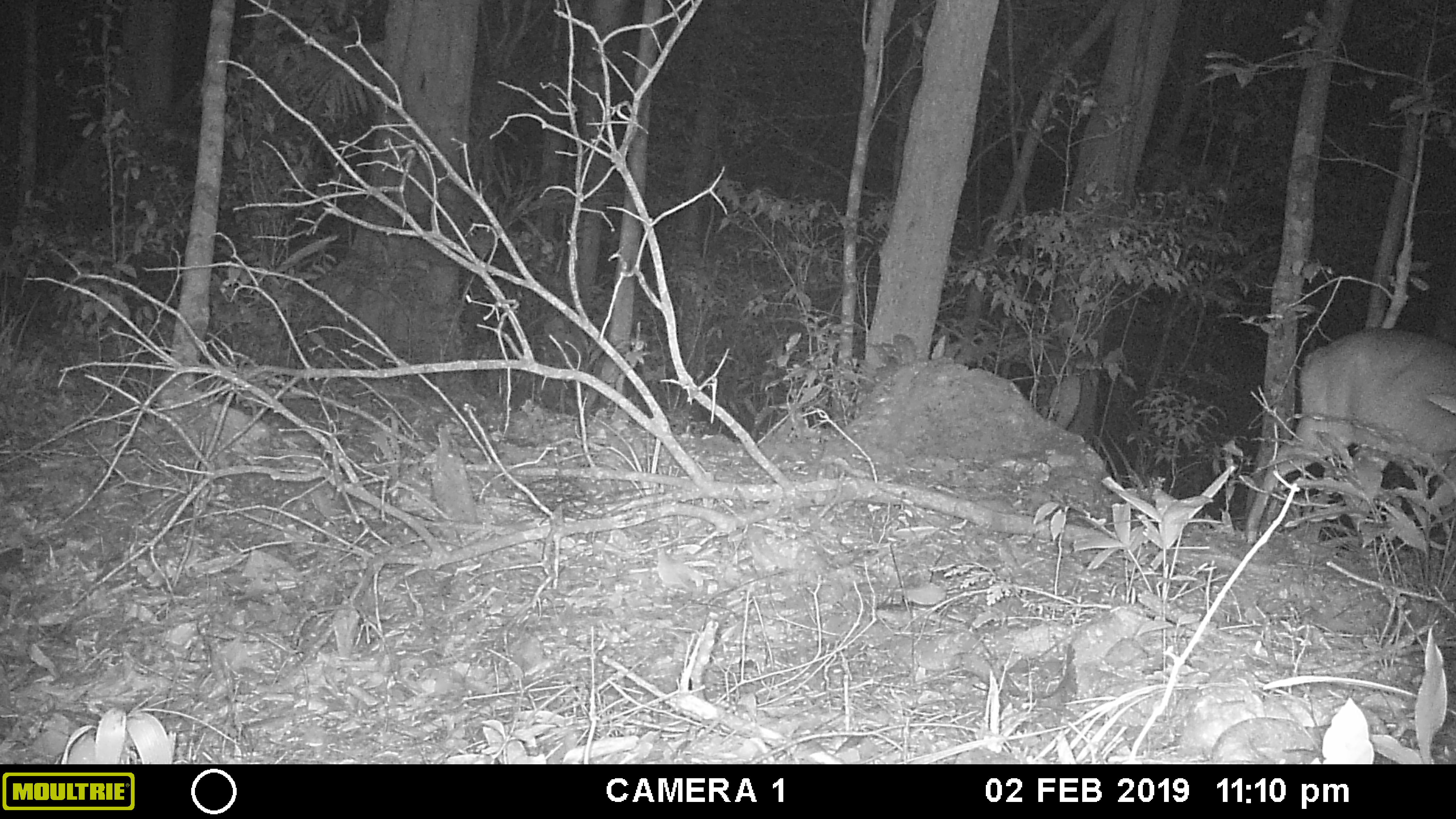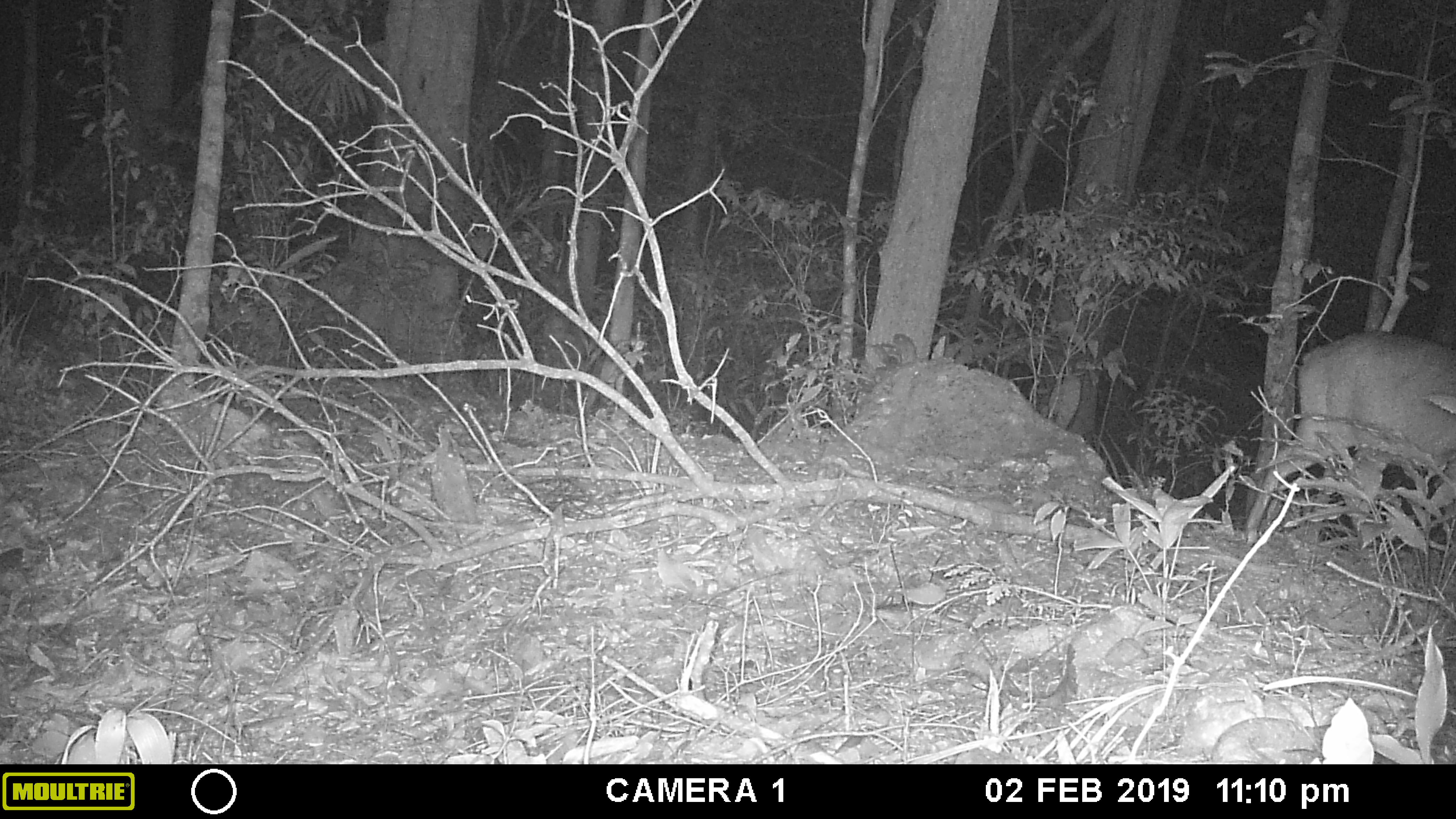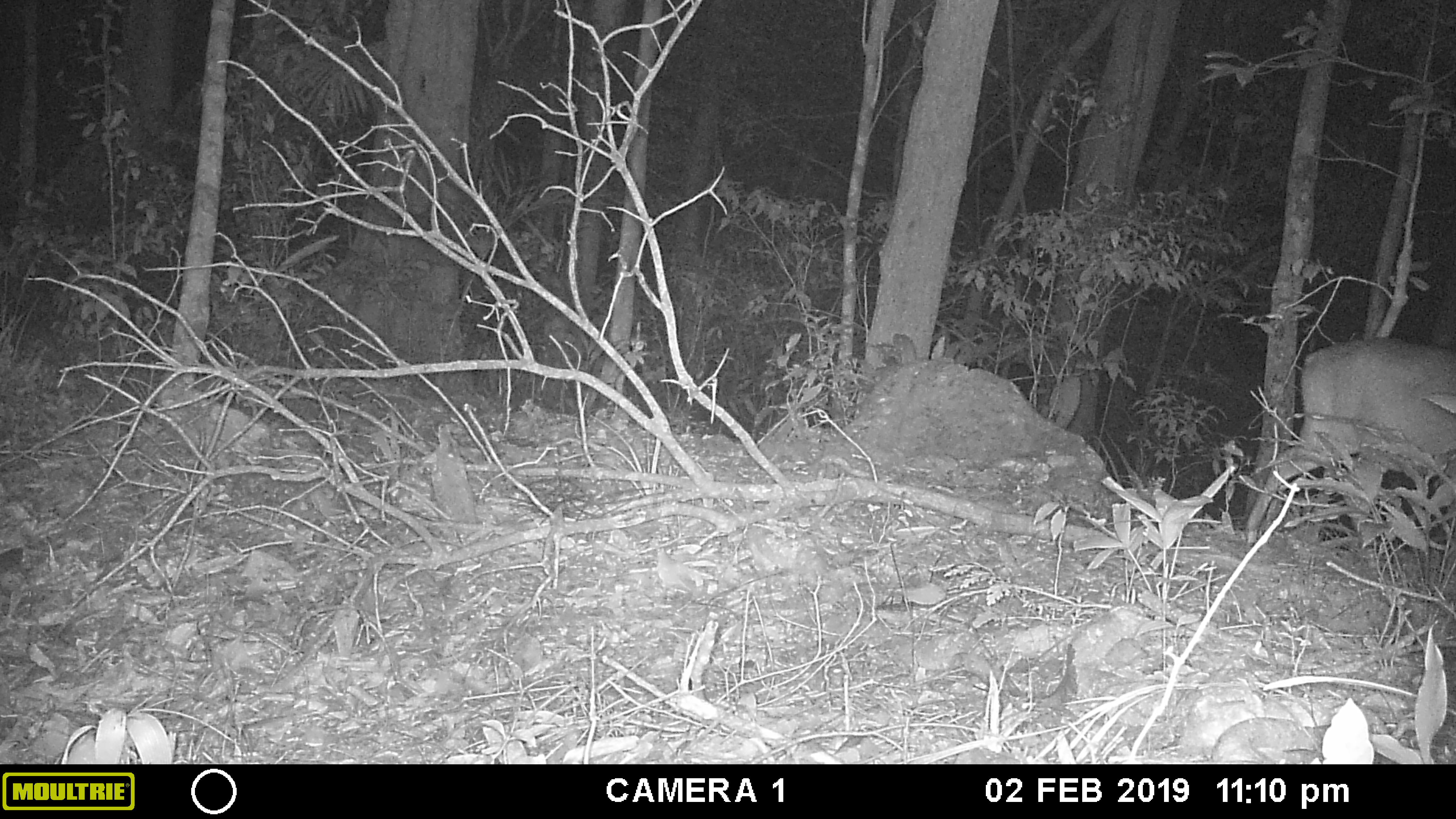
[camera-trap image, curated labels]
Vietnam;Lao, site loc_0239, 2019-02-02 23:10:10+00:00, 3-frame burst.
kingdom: Animalia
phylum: Chordata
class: Mammalia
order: Artiodactyla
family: Cervidae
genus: Muntiacus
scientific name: Muntiacus vuquangensis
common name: large-antlered muntjac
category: large antlered muntjac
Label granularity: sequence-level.